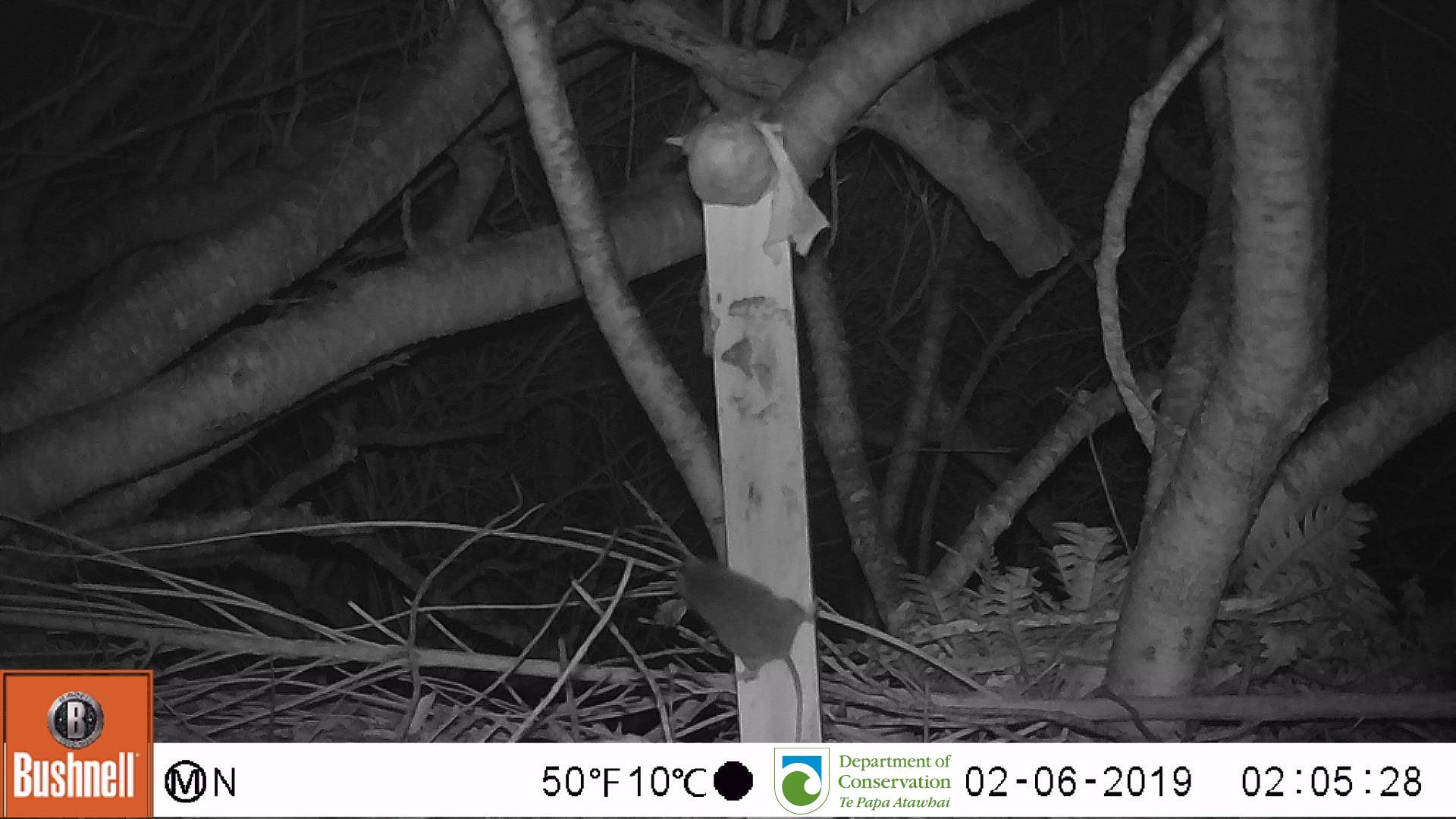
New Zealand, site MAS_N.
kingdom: Animalia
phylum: Chordata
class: Mammalia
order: Rodentia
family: Muridae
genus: Mus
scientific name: Mus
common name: mouse